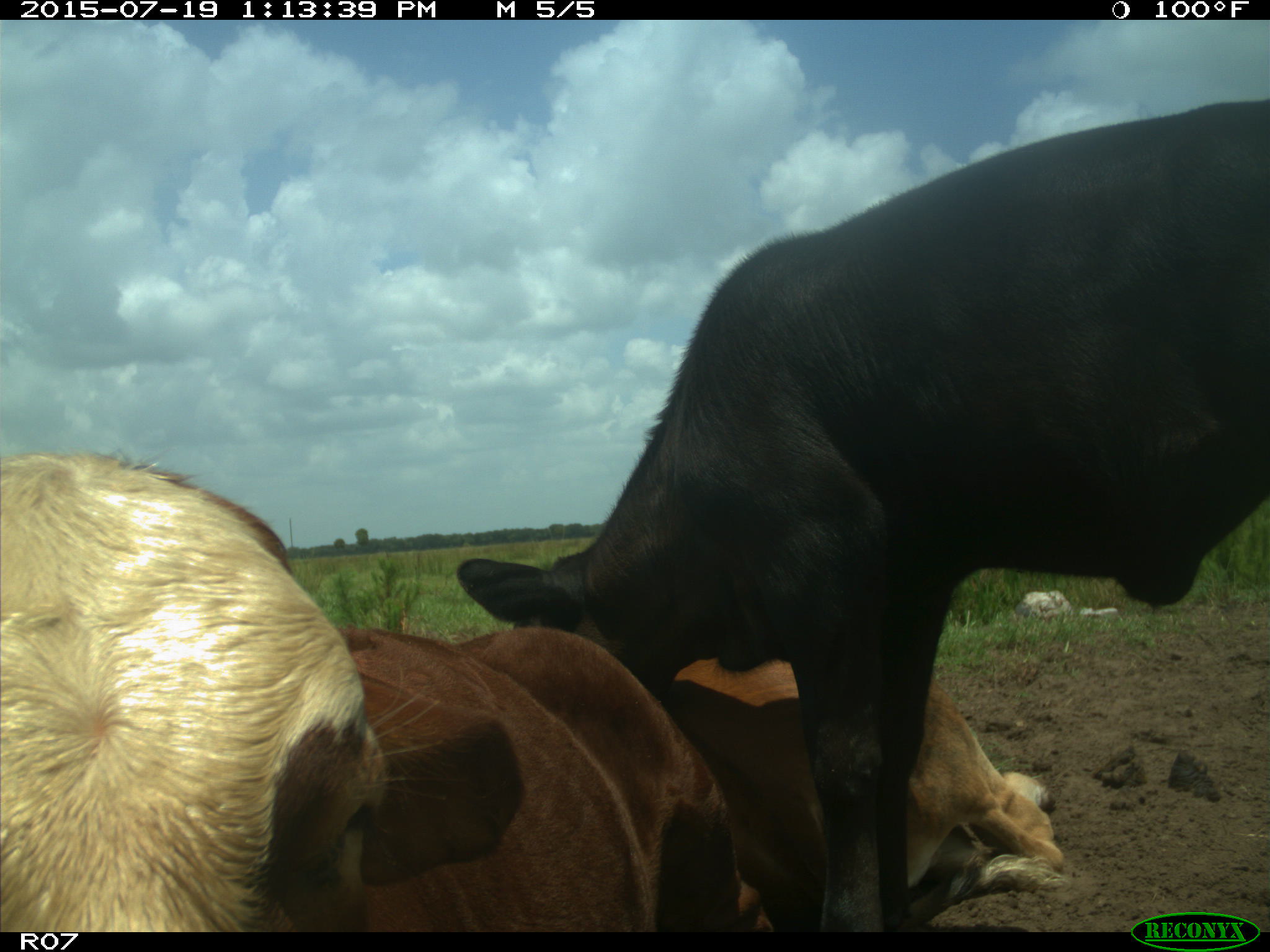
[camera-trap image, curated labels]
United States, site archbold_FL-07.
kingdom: Animalia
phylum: Chordata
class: Mammalia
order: Artiodactyla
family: Bovidae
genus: Bos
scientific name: Bos taurus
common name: domestic cow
Bos taurus (domestic cow).